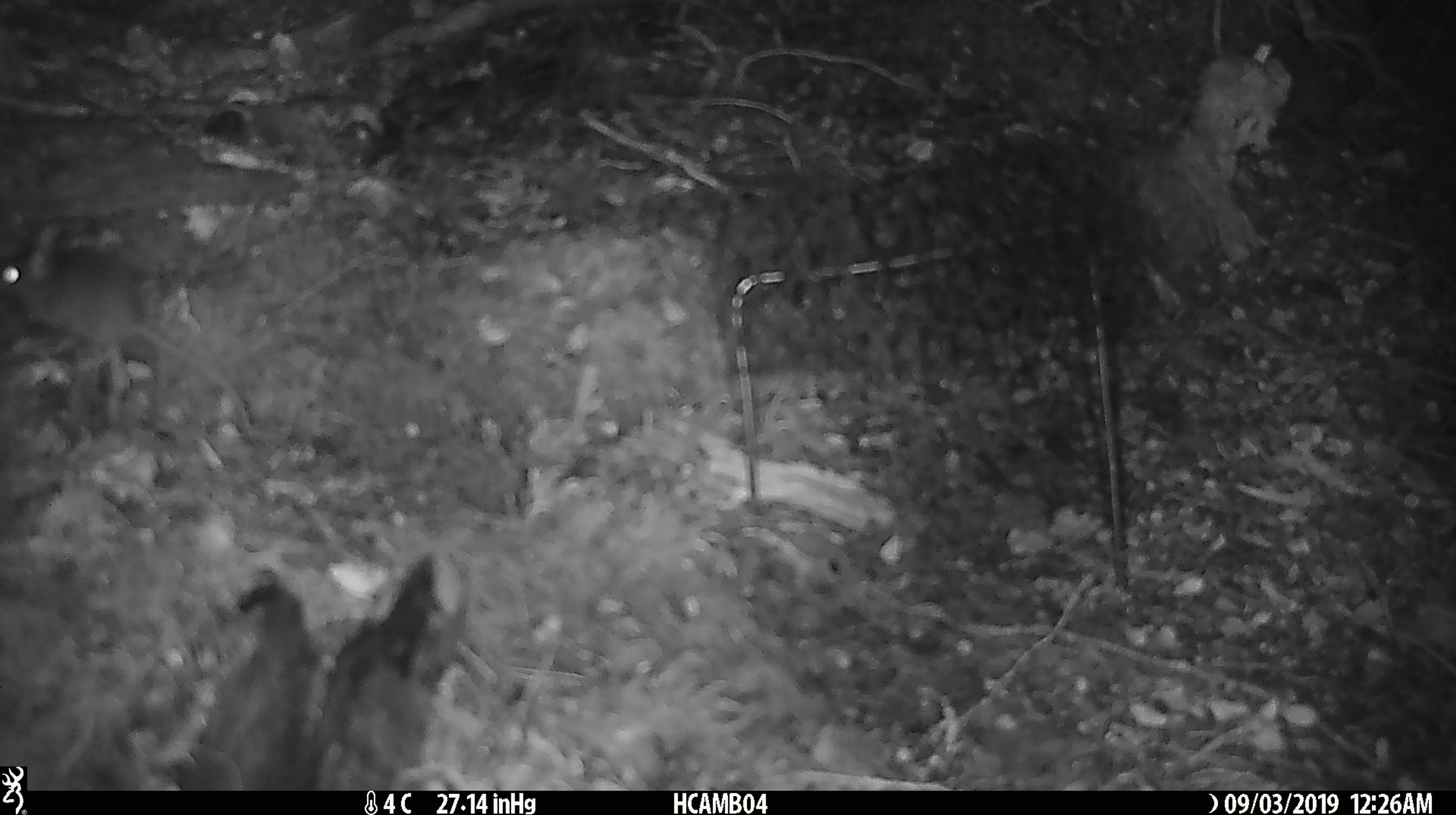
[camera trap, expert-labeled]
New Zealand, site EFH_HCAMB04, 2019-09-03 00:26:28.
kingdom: Animalia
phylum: Chordata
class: Mammalia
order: Rodentia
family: Muridae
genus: Mus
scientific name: Mus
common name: mouse